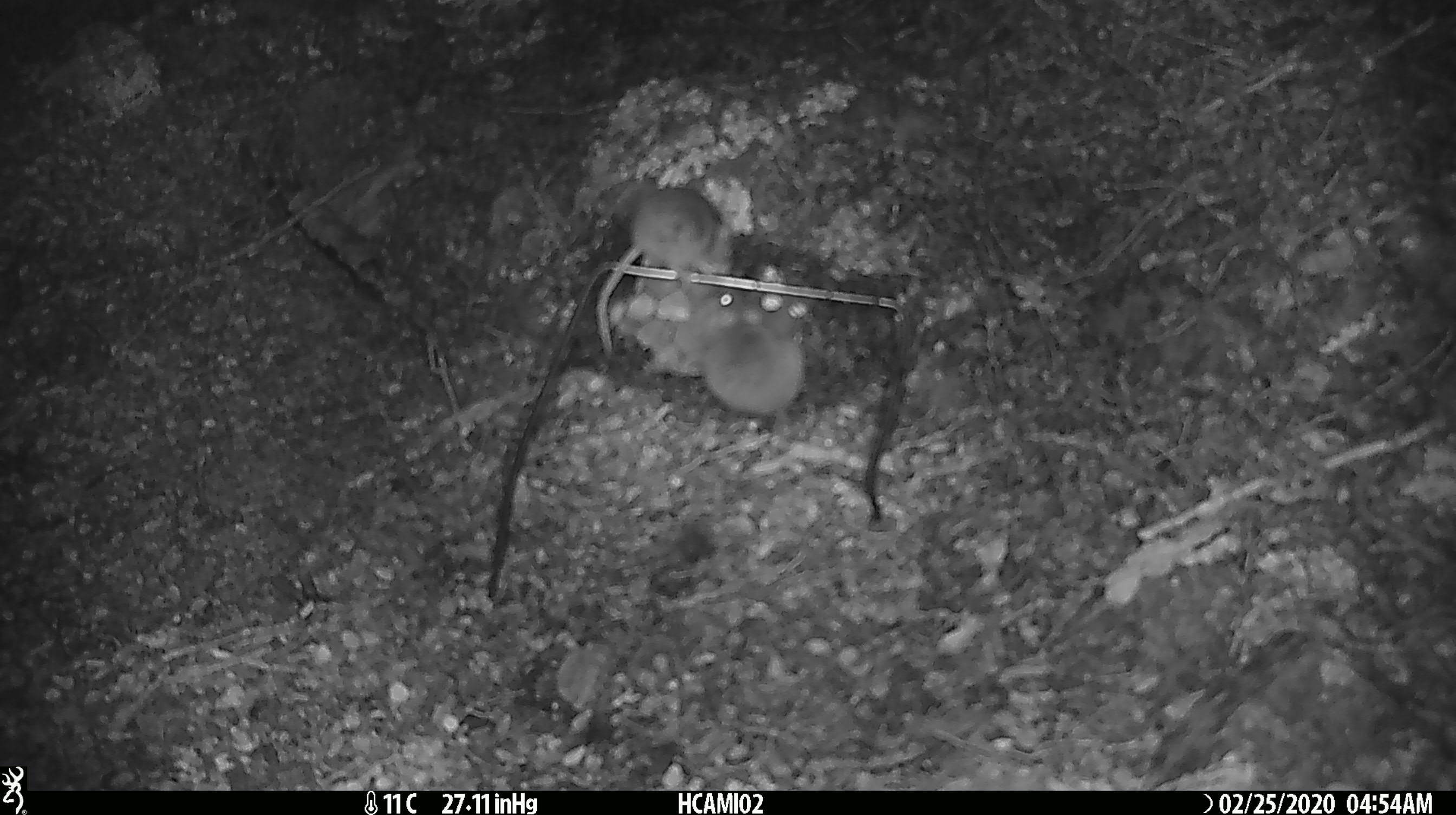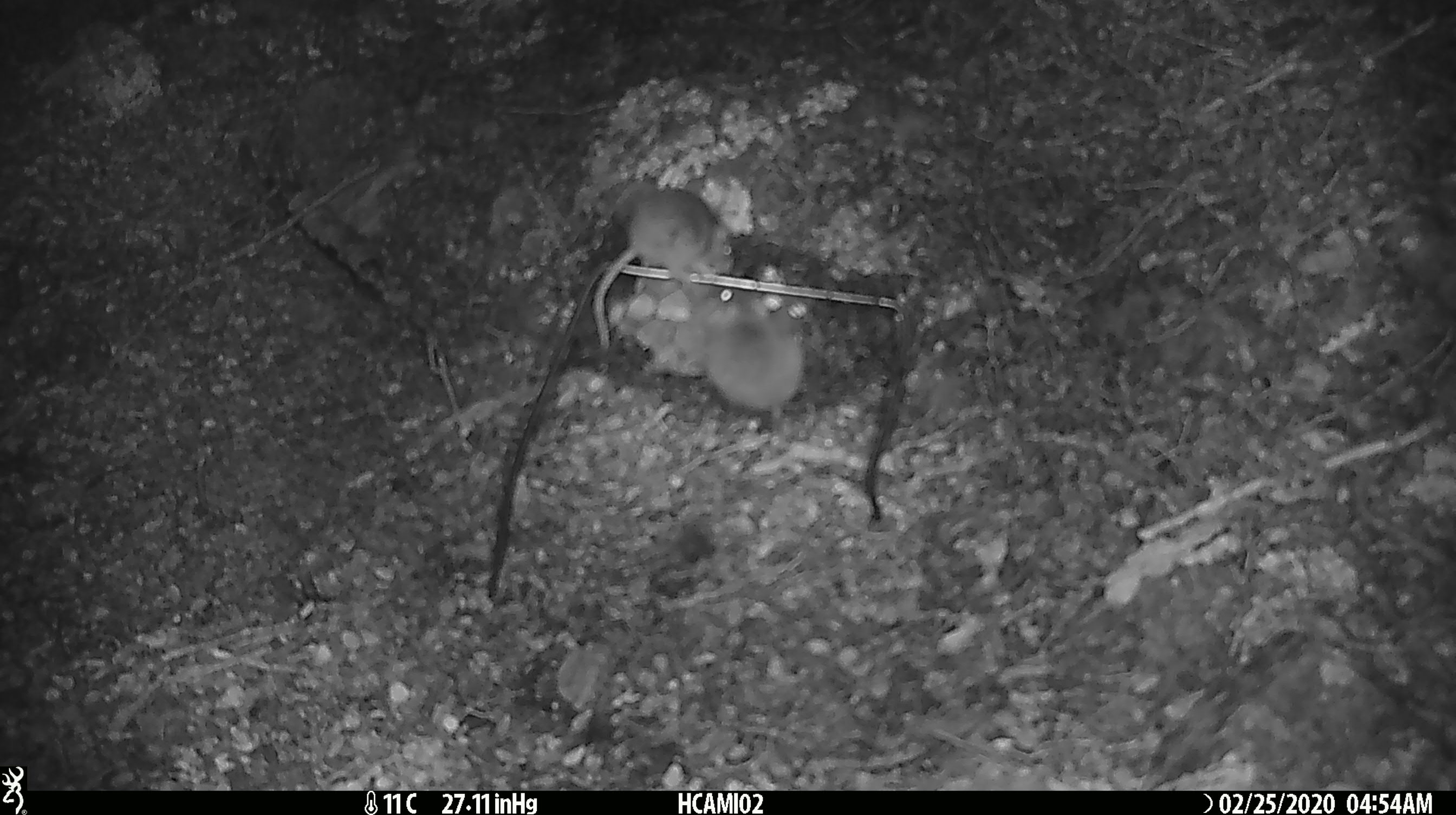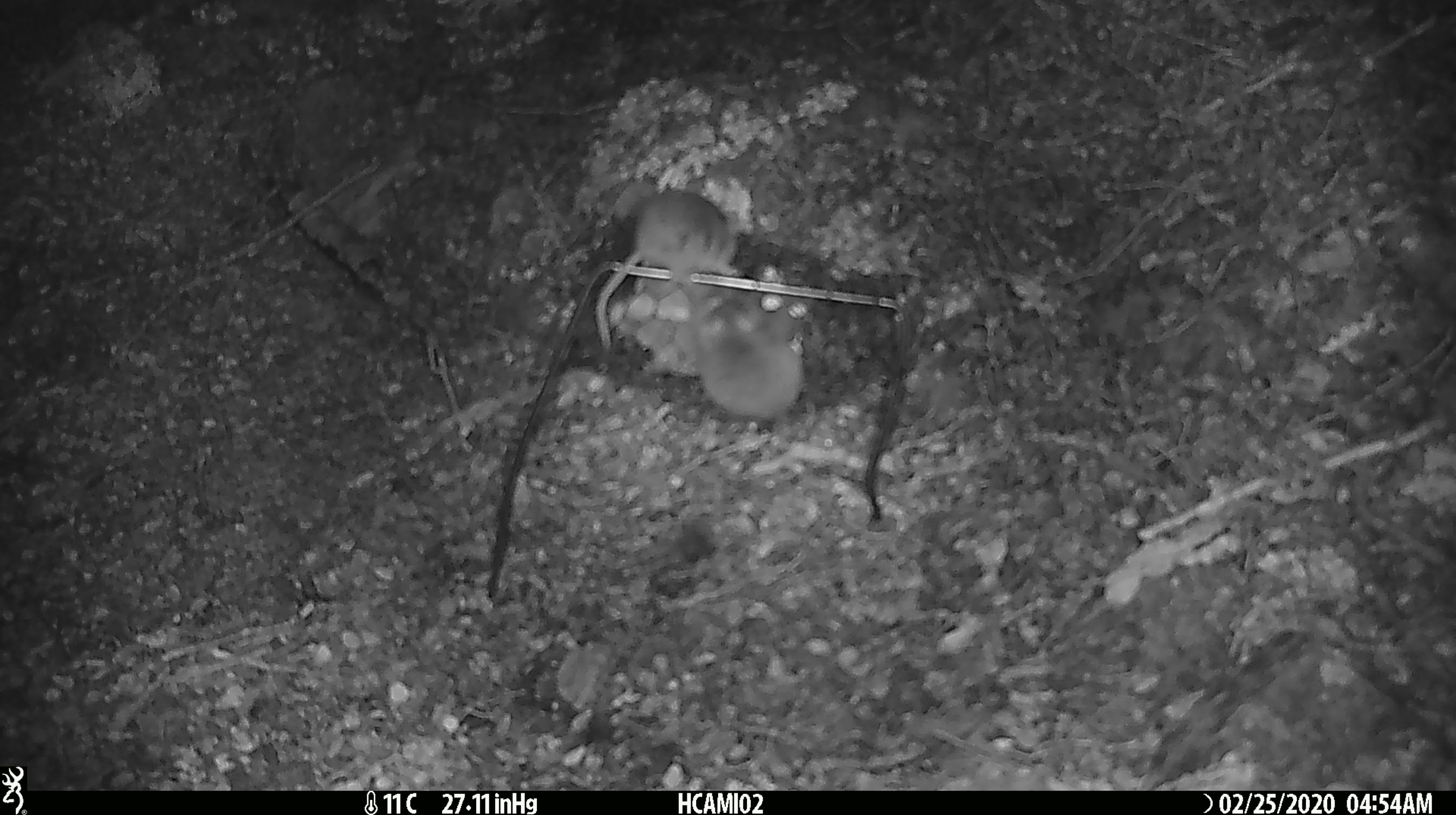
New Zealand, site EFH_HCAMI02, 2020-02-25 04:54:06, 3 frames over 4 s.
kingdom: Animalia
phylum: Chordata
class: Mammalia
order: Rodentia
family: Muridae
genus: Mus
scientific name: Mus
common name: mouse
Mouse (Mus).